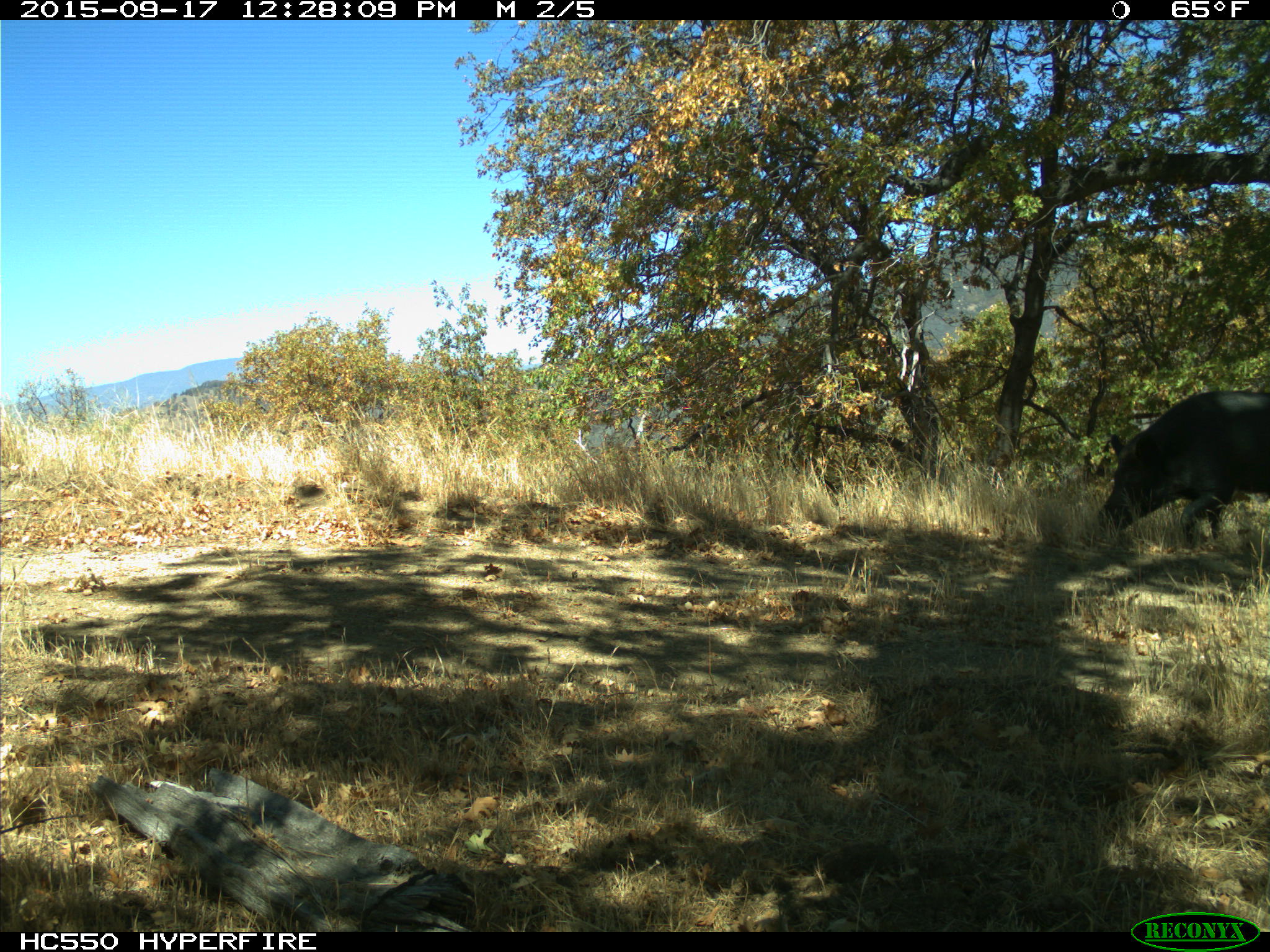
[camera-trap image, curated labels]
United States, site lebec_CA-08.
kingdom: Animalia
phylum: Chordata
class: Mammalia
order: Artiodactyla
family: Suidae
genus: Sus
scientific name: Sus scrofa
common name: wild boar